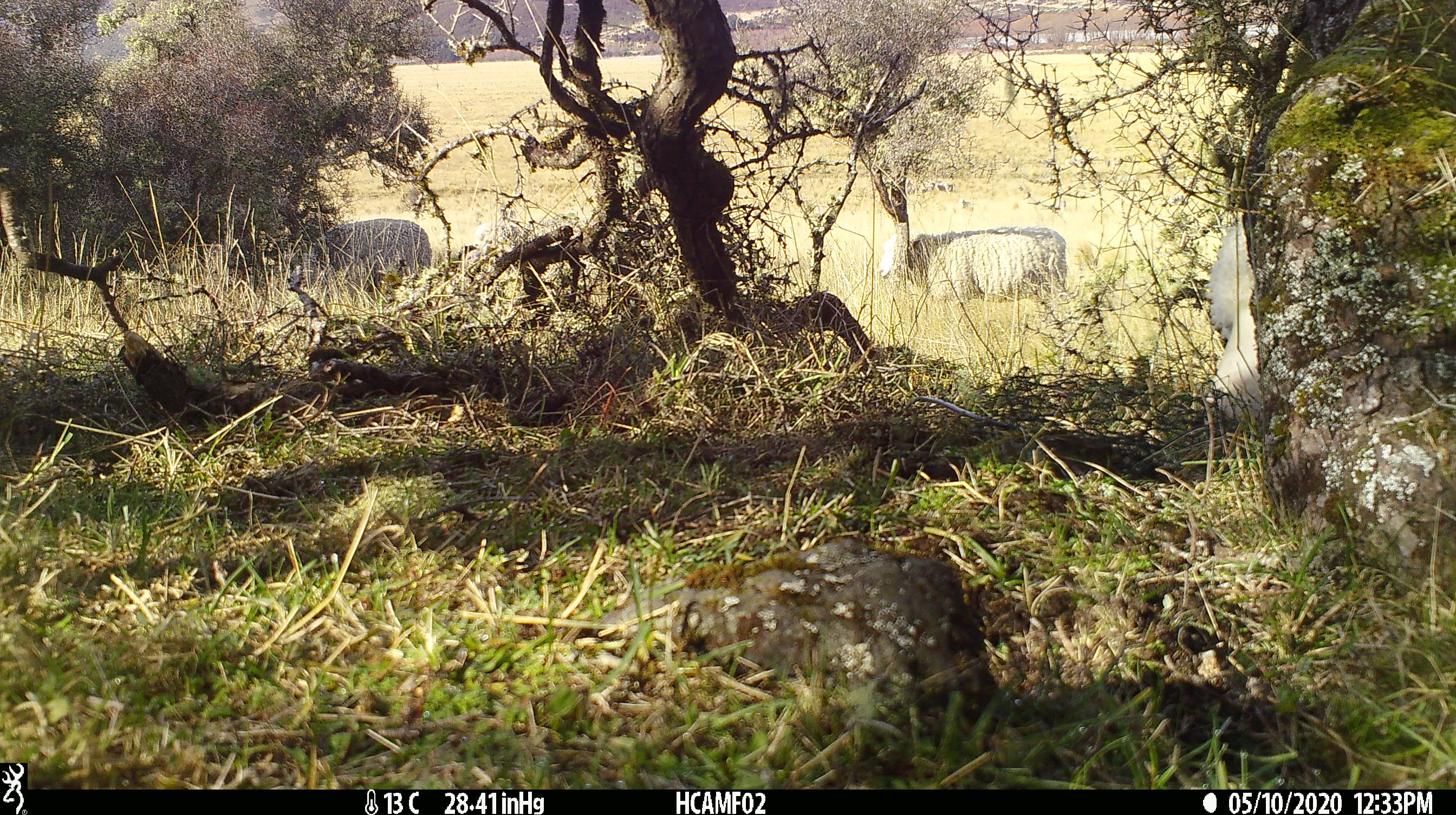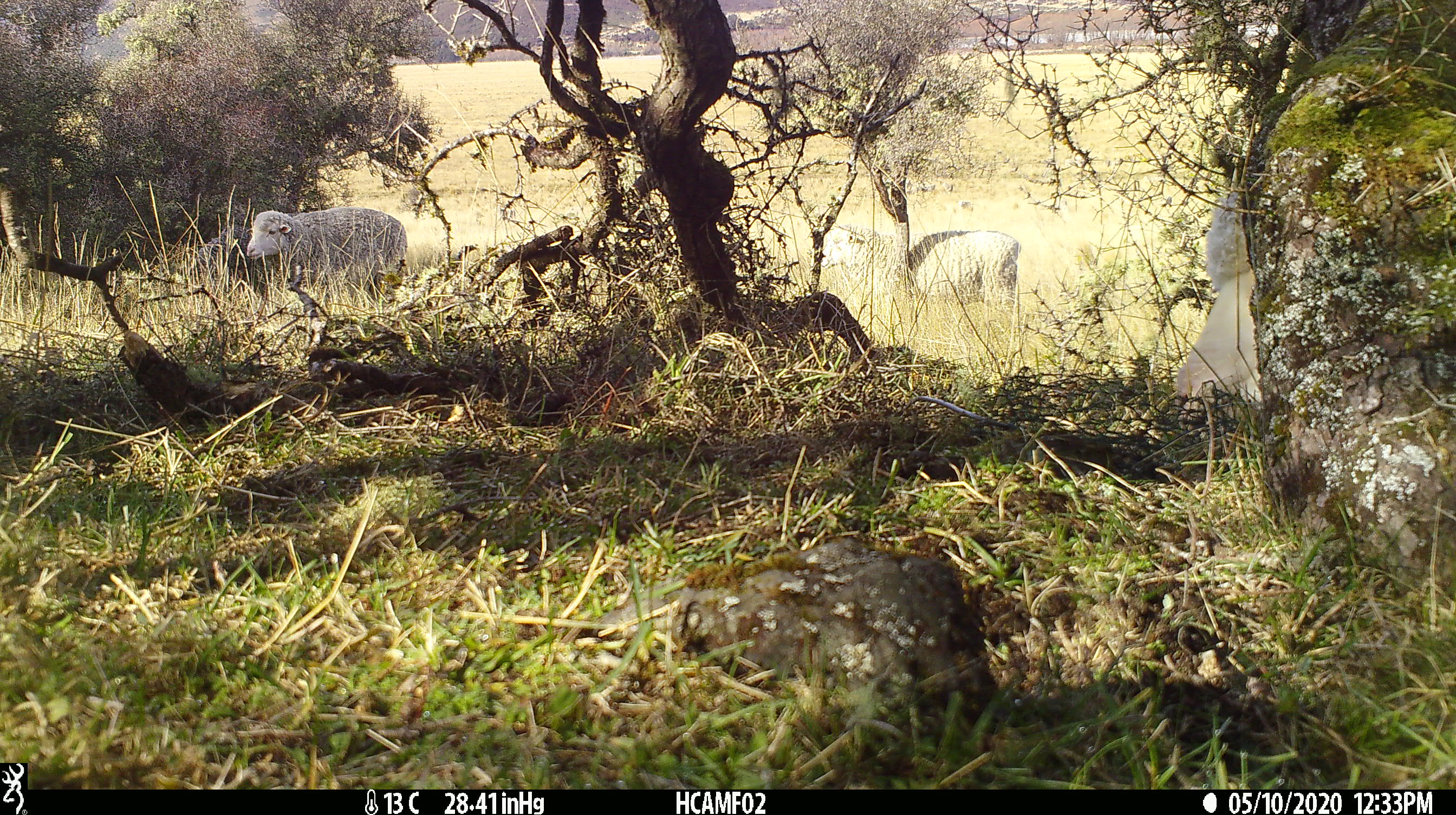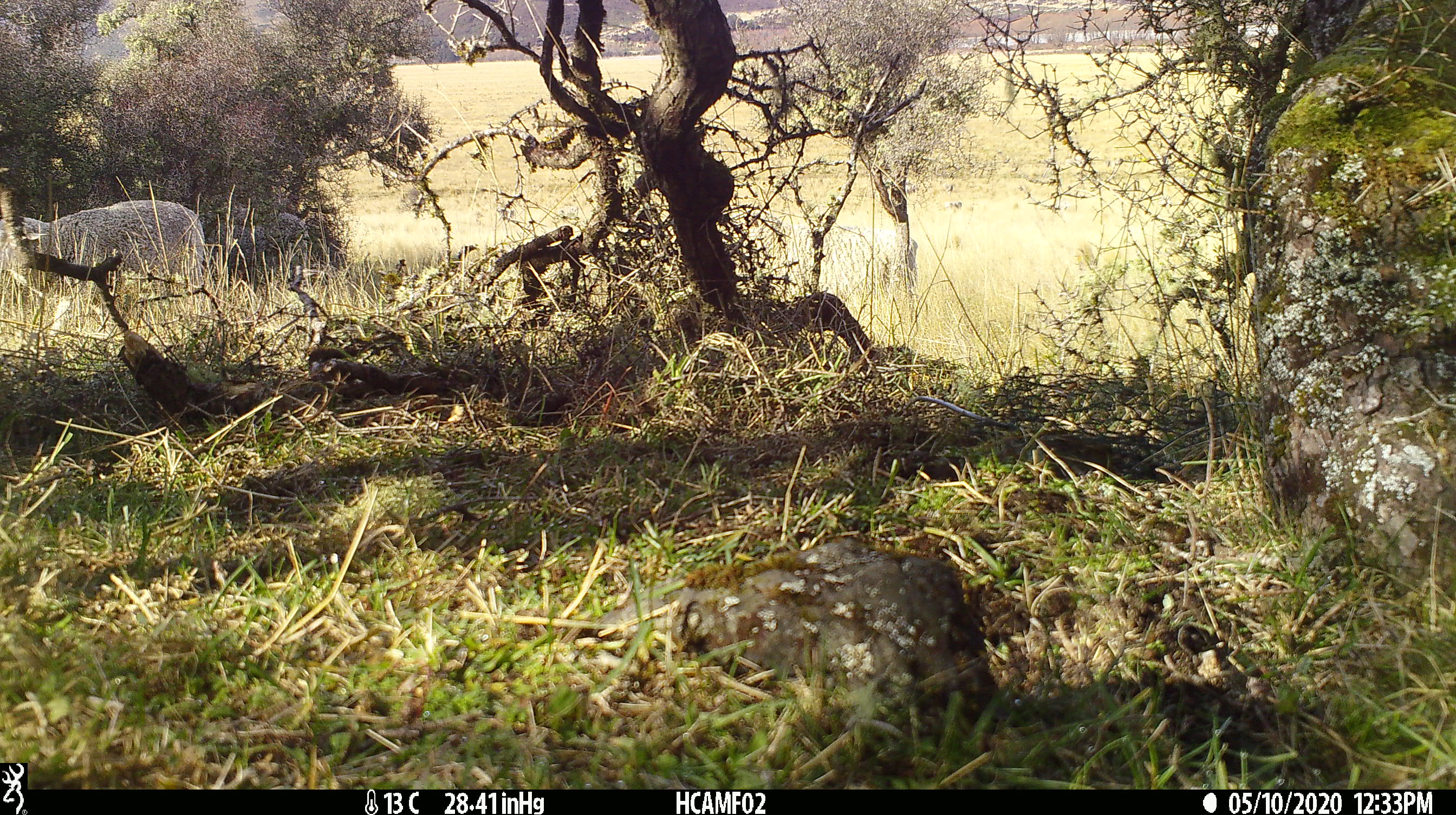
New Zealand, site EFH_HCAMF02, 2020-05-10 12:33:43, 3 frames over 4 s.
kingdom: Animalia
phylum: Chordata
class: Mammalia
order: Artiodactyla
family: Bovidae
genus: Ovis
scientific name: Ovis aries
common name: domestic sheep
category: sheep